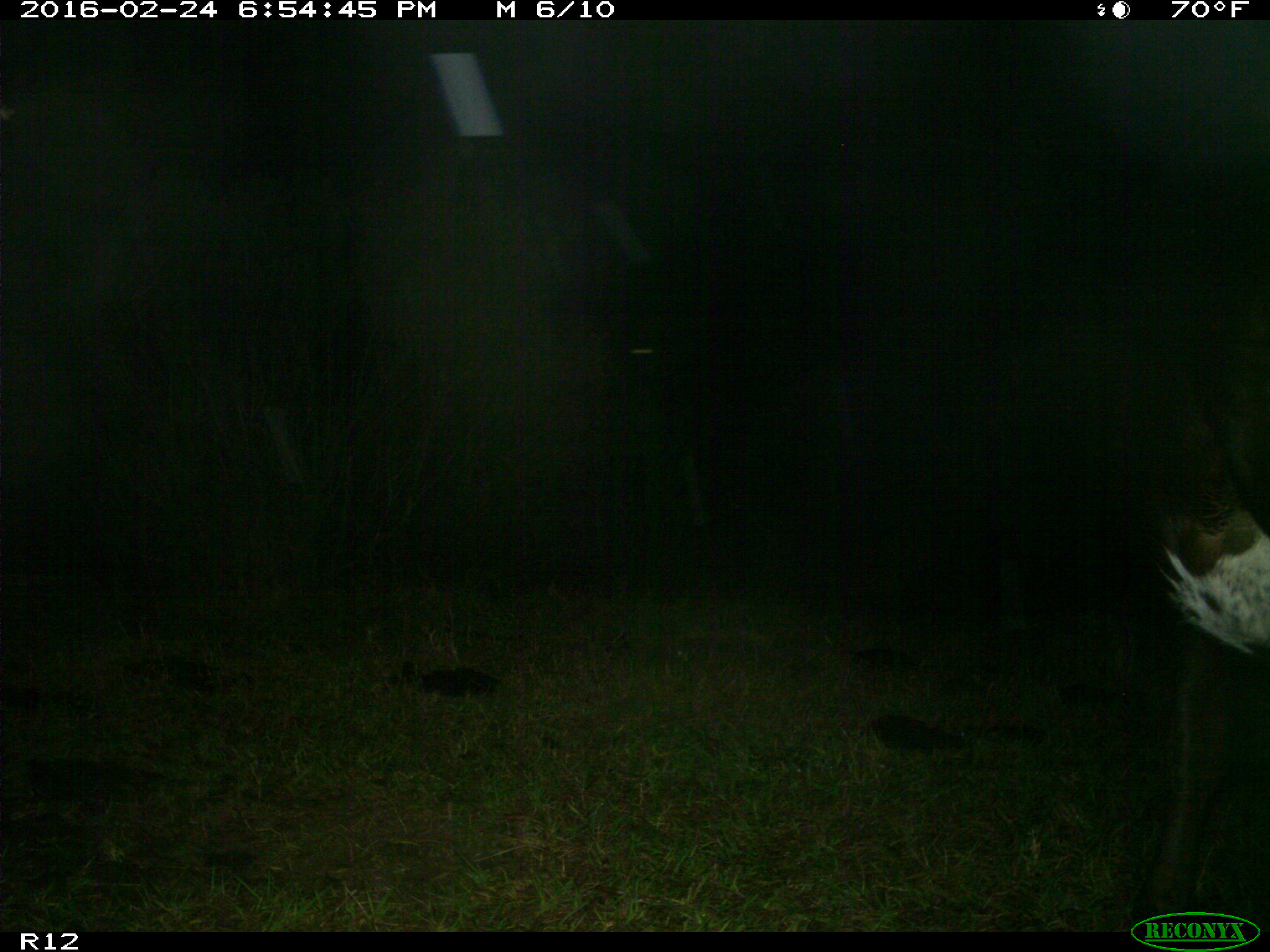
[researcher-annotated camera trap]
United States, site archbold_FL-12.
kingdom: Animalia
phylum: Chordata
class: Mammalia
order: Artiodactyla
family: Bovidae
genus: Bos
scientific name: Bos taurus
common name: domestic cow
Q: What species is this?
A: Bos taurus (domestic cow).